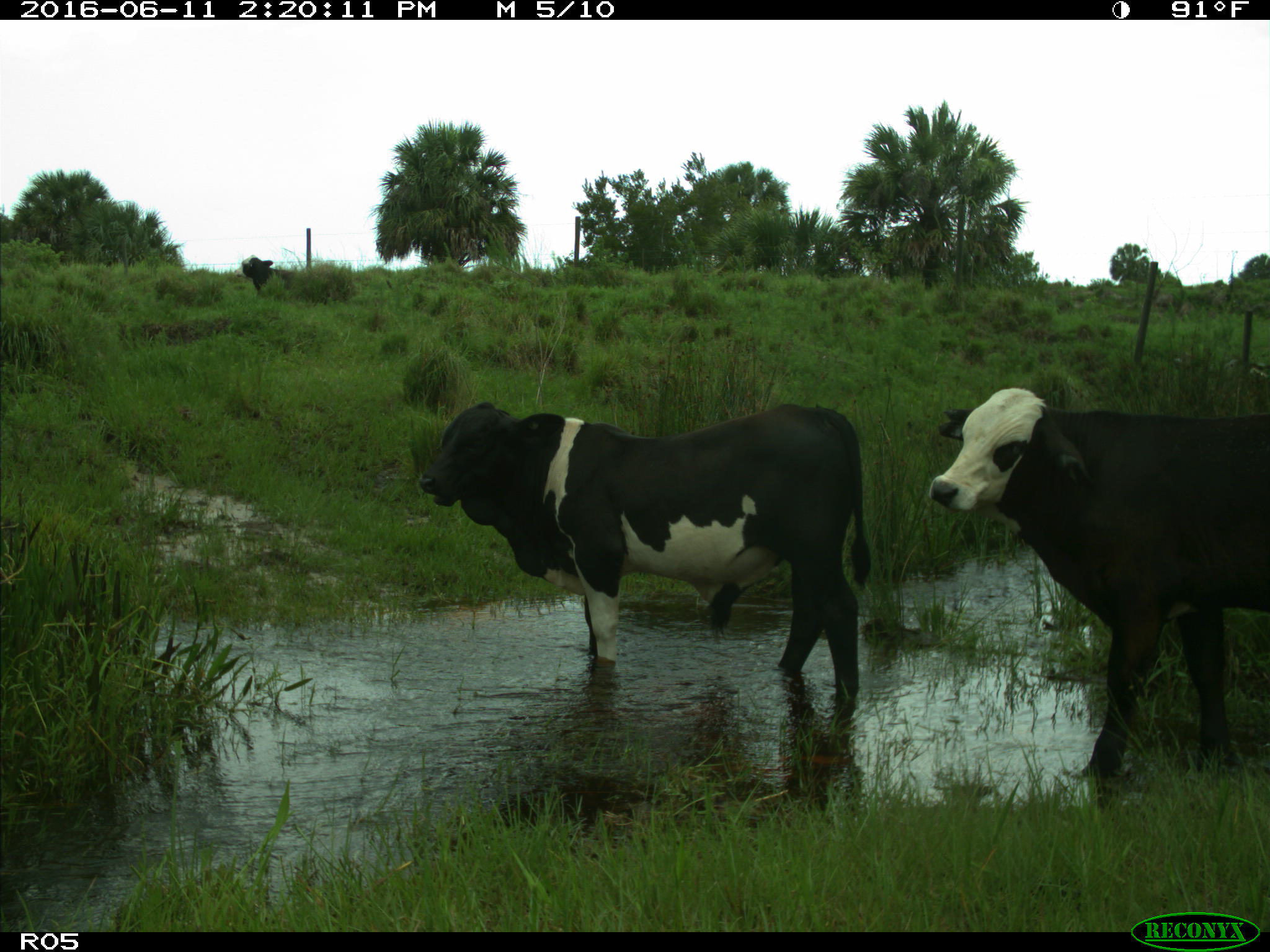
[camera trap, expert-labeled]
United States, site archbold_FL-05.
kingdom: Animalia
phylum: Chordata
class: Mammalia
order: Artiodactyla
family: Bovidae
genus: Bos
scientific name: Bos taurus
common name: domestic cow